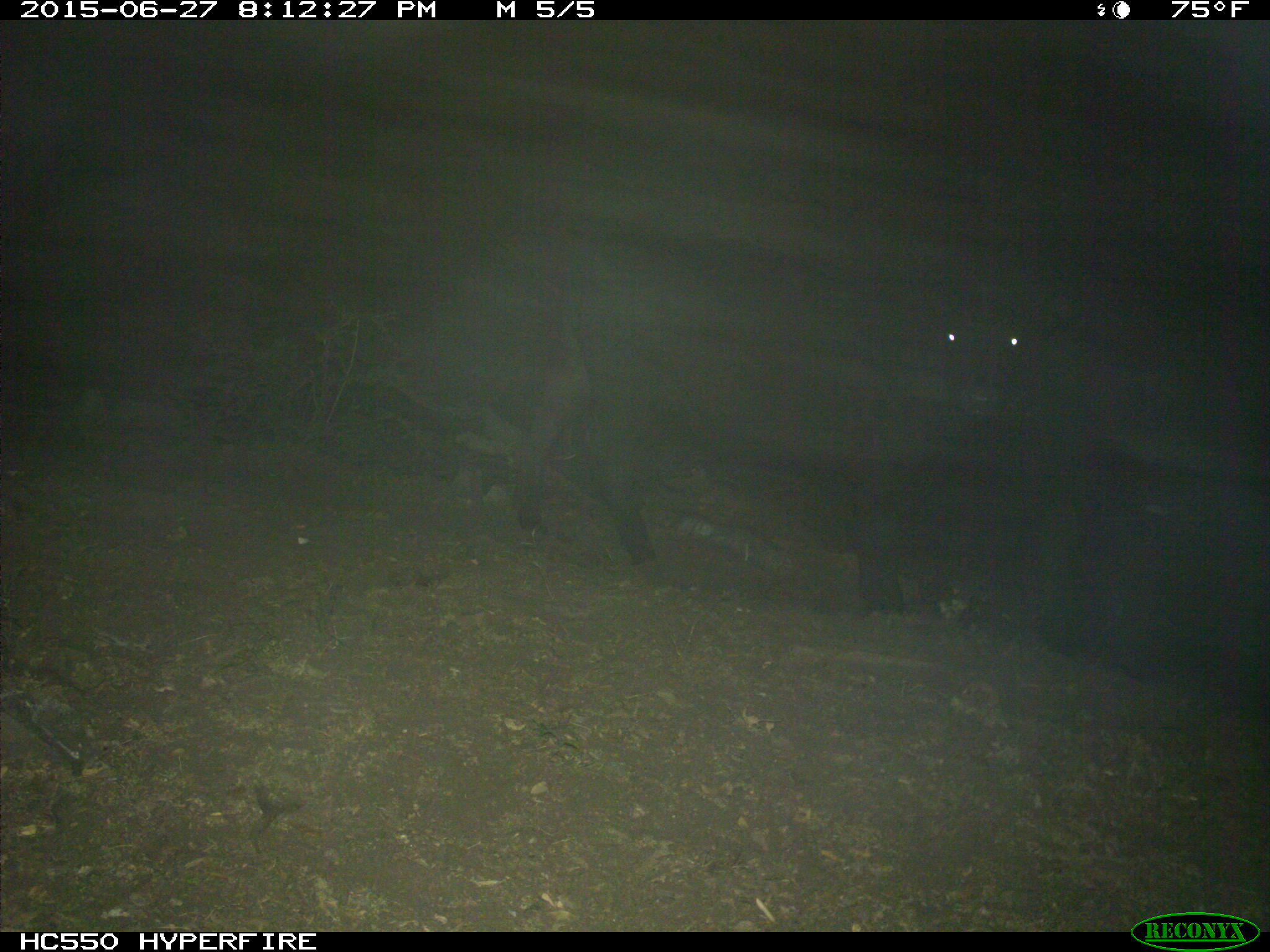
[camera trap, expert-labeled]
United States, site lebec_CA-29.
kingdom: Animalia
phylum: Chordata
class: Mammalia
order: Artiodactyla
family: Bovidae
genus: Bos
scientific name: Bos taurus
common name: domestic cow